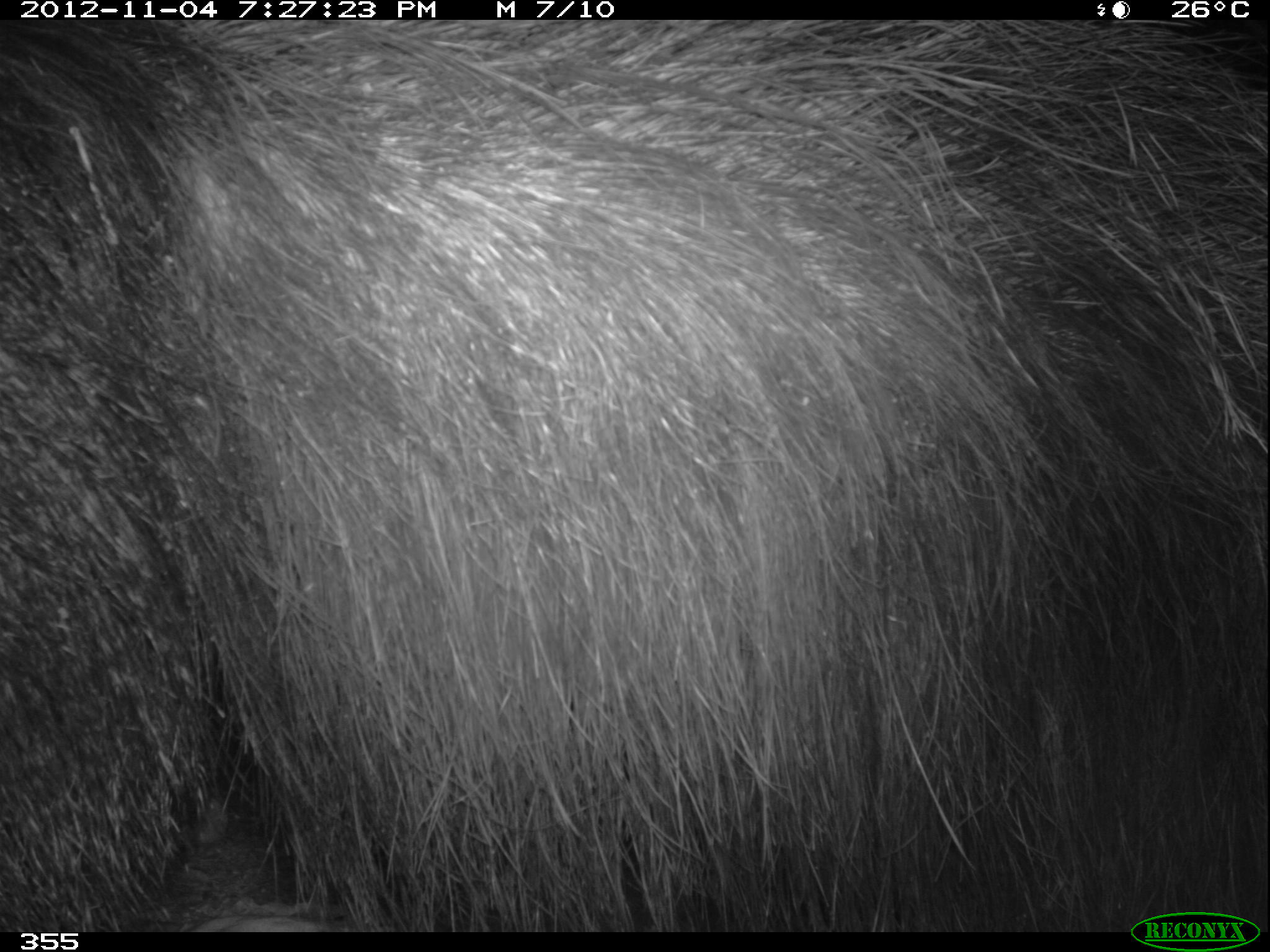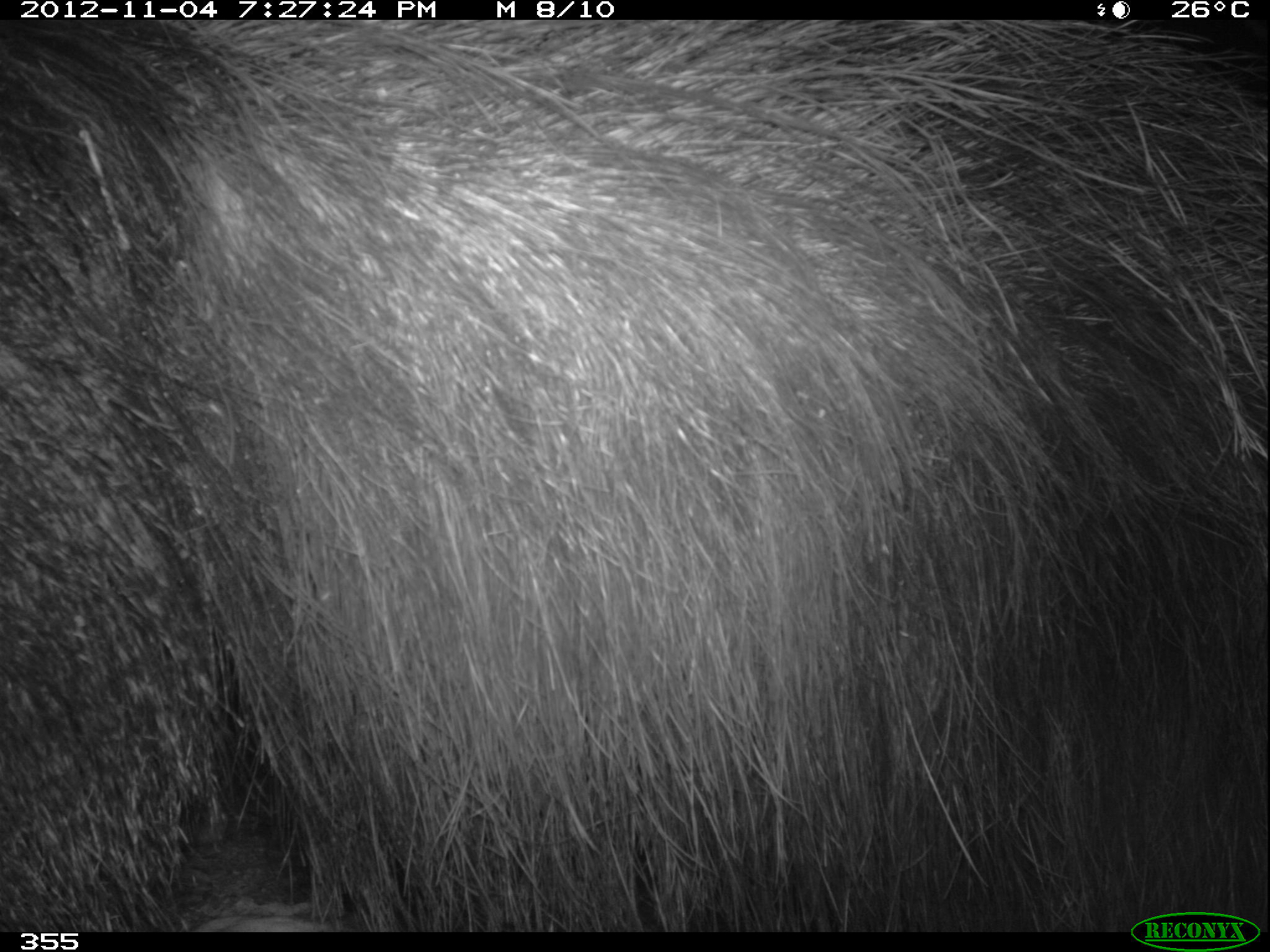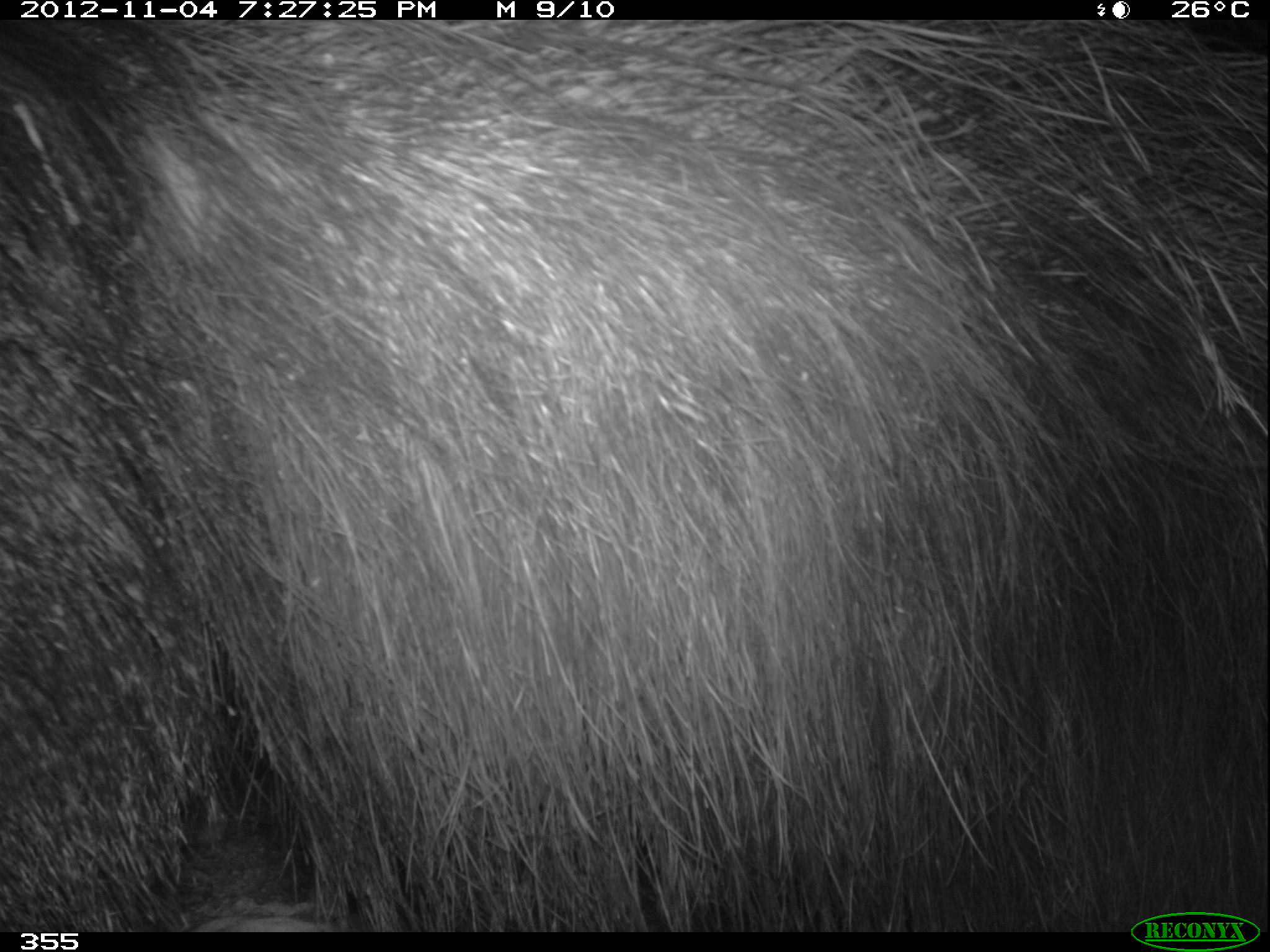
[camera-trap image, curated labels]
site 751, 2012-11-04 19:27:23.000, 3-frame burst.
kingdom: Animalia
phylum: Chordata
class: Mammalia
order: Pilosa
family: Myrmecophagidae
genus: Myrmecophaga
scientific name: Myrmecophaga tridactyla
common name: giant anteater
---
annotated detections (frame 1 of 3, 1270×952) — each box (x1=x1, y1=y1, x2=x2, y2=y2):
myrmecophaga tridactyla: (x1=0, y1=22, x2=1270, y2=932)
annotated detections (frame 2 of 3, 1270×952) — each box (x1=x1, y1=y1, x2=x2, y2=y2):
myrmecophaga tridactyla: (x1=0, y1=22, x2=1270, y2=932)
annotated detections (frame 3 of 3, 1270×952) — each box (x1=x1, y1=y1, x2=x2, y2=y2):
myrmecophaga tridactyla: (x1=0, y1=20, x2=1270, y2=932)